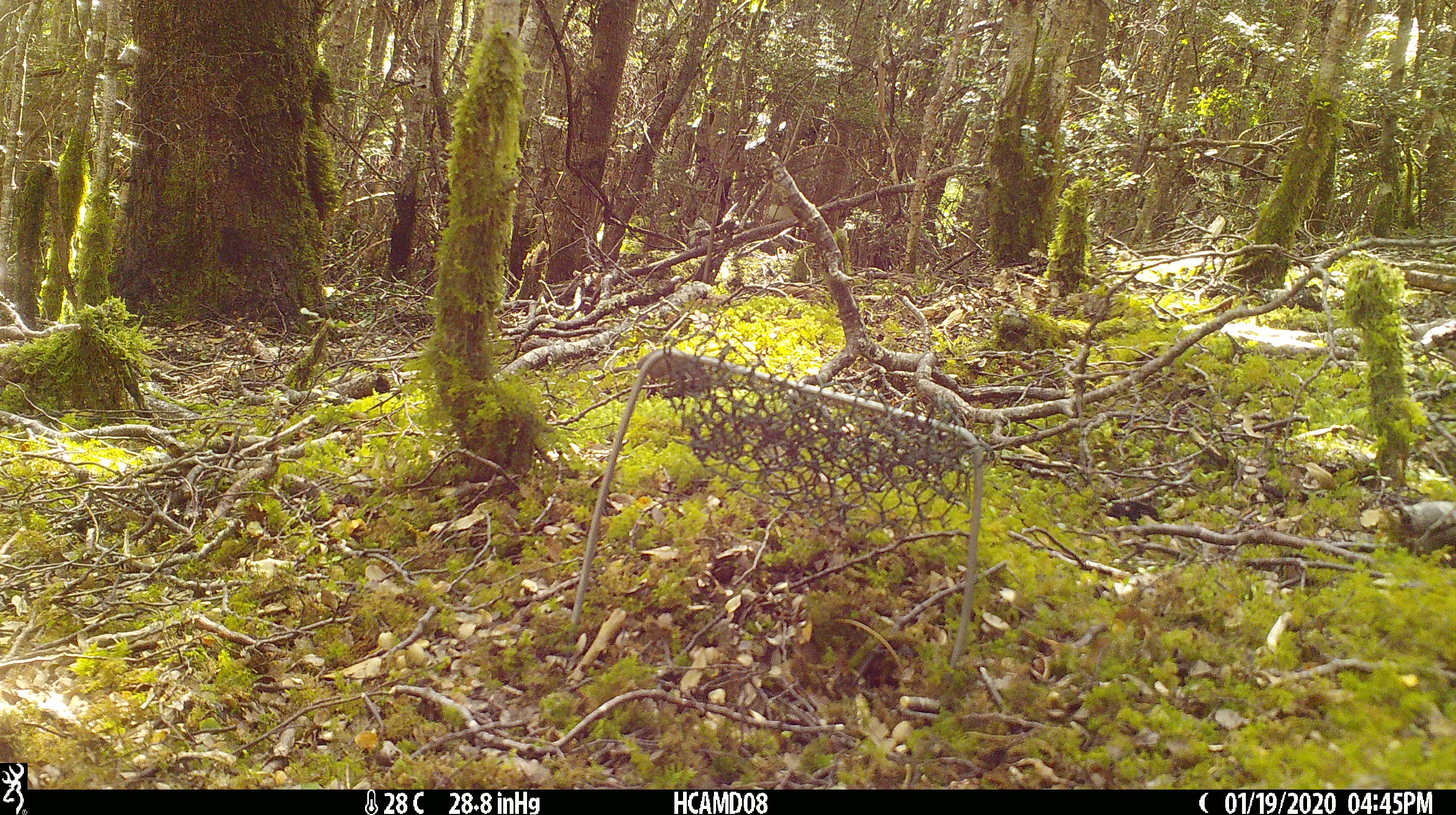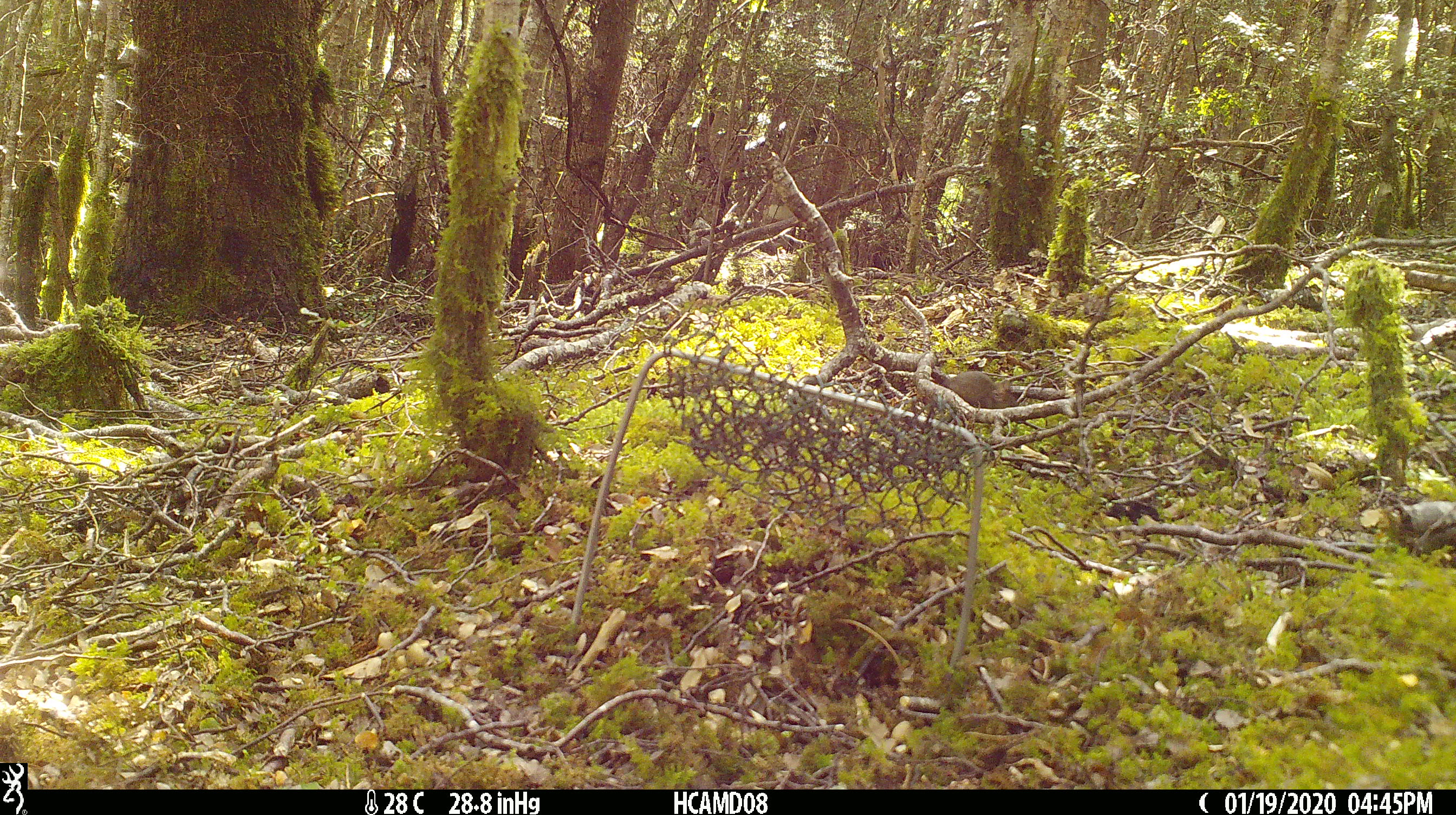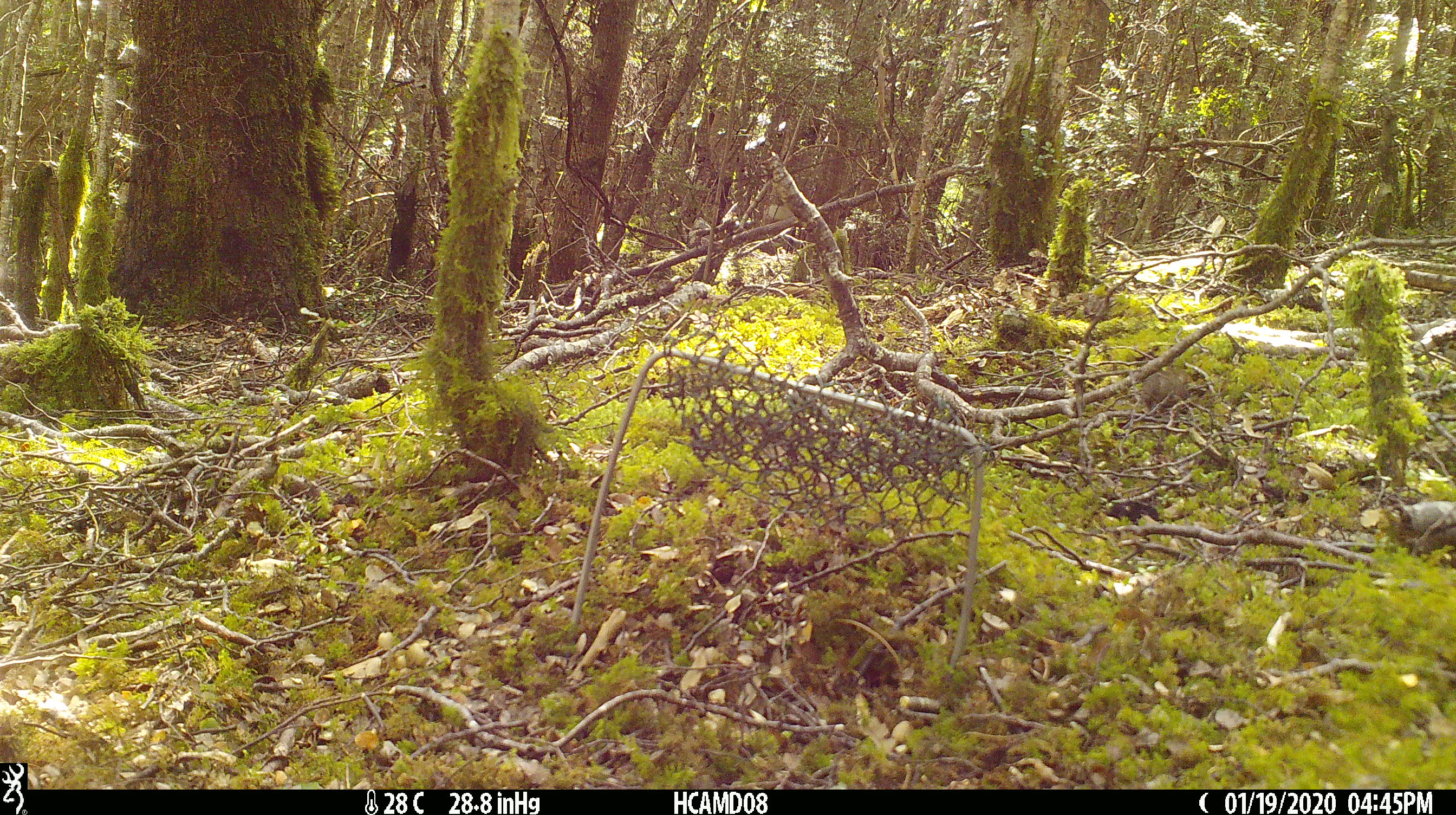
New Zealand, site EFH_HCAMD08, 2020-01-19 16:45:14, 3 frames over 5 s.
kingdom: Animalia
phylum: Chordata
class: Mammalia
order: Rodentia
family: Muridae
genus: Mus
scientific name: Mus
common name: mouse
Mouse (Mus).